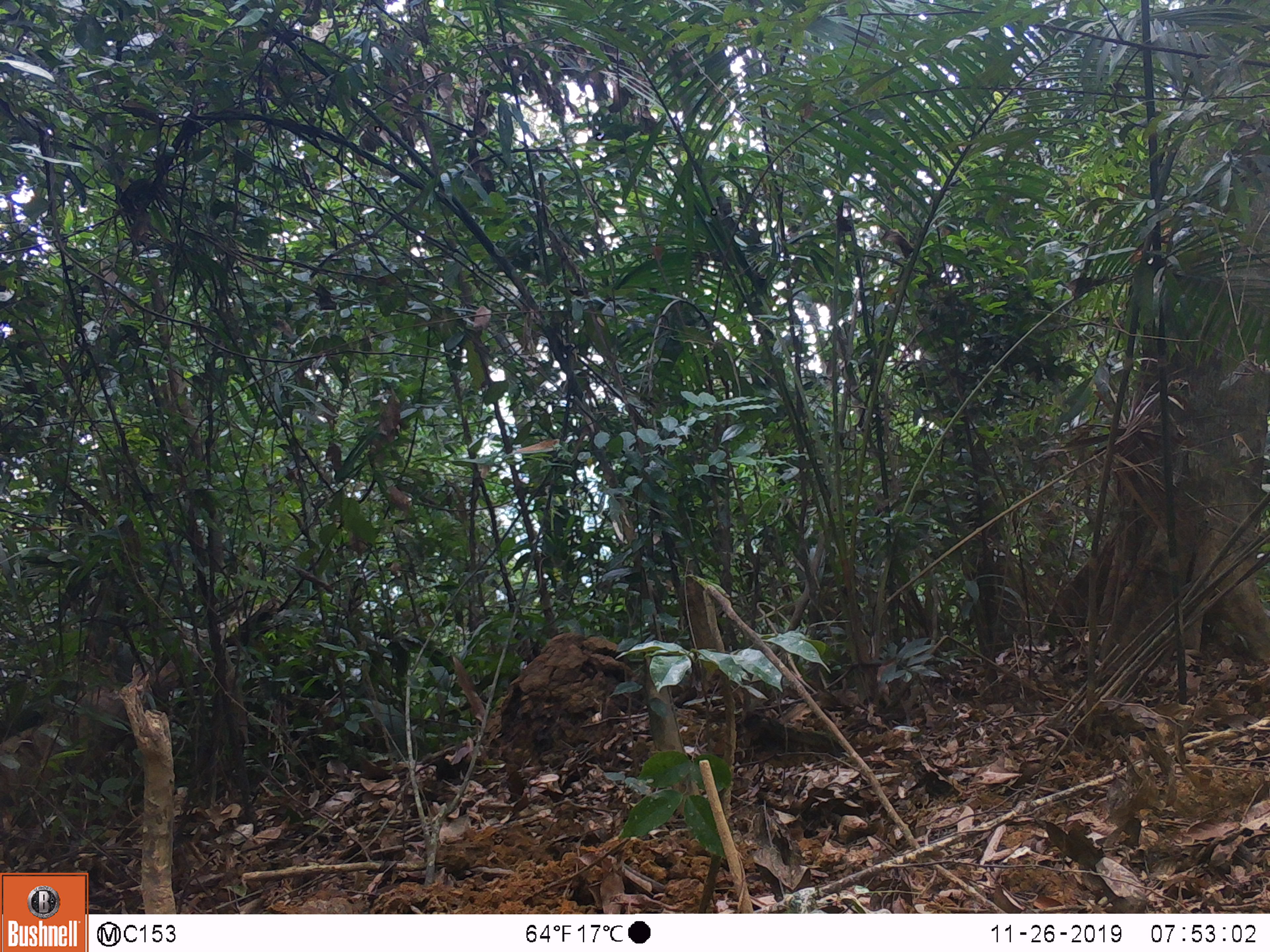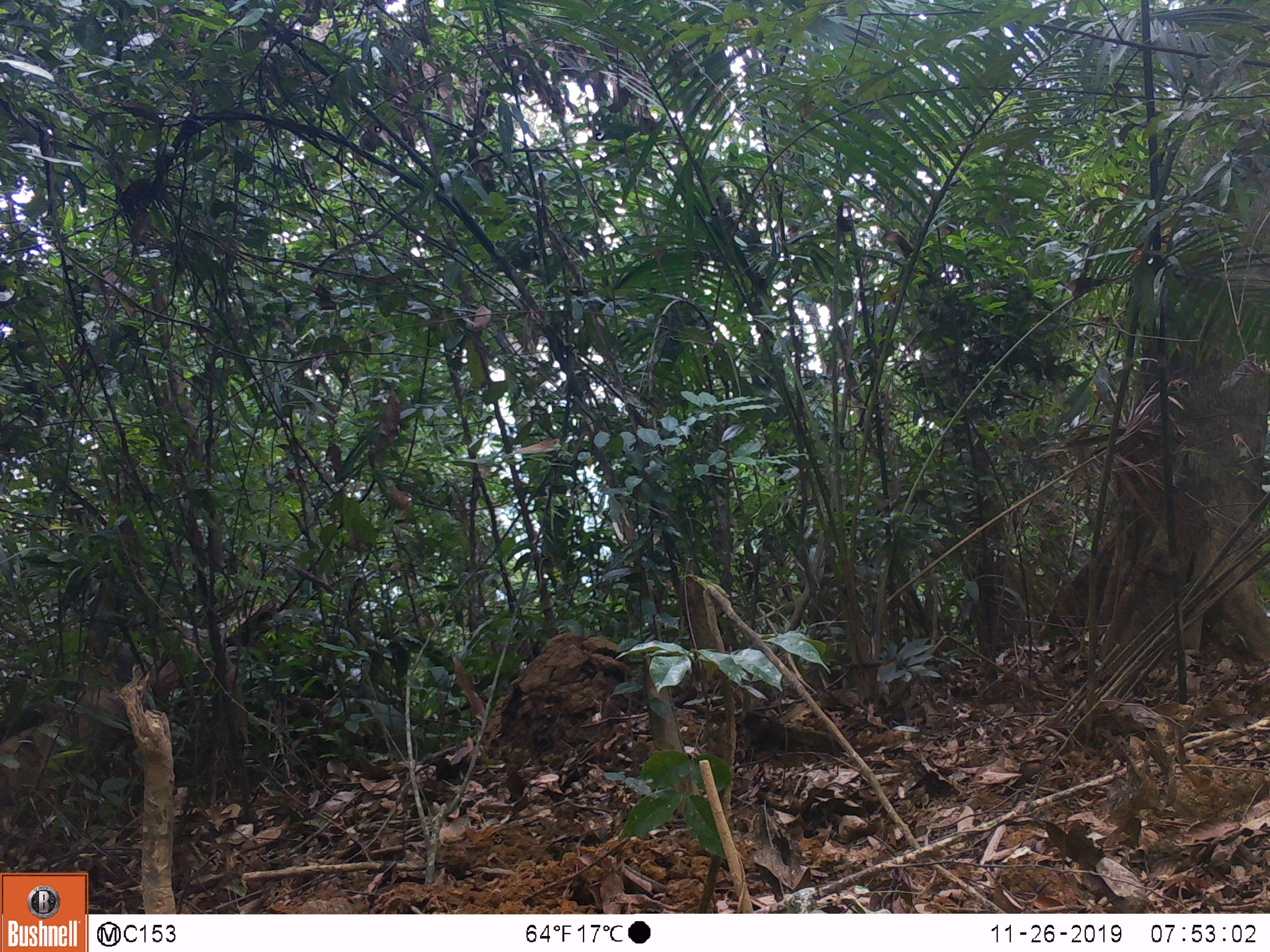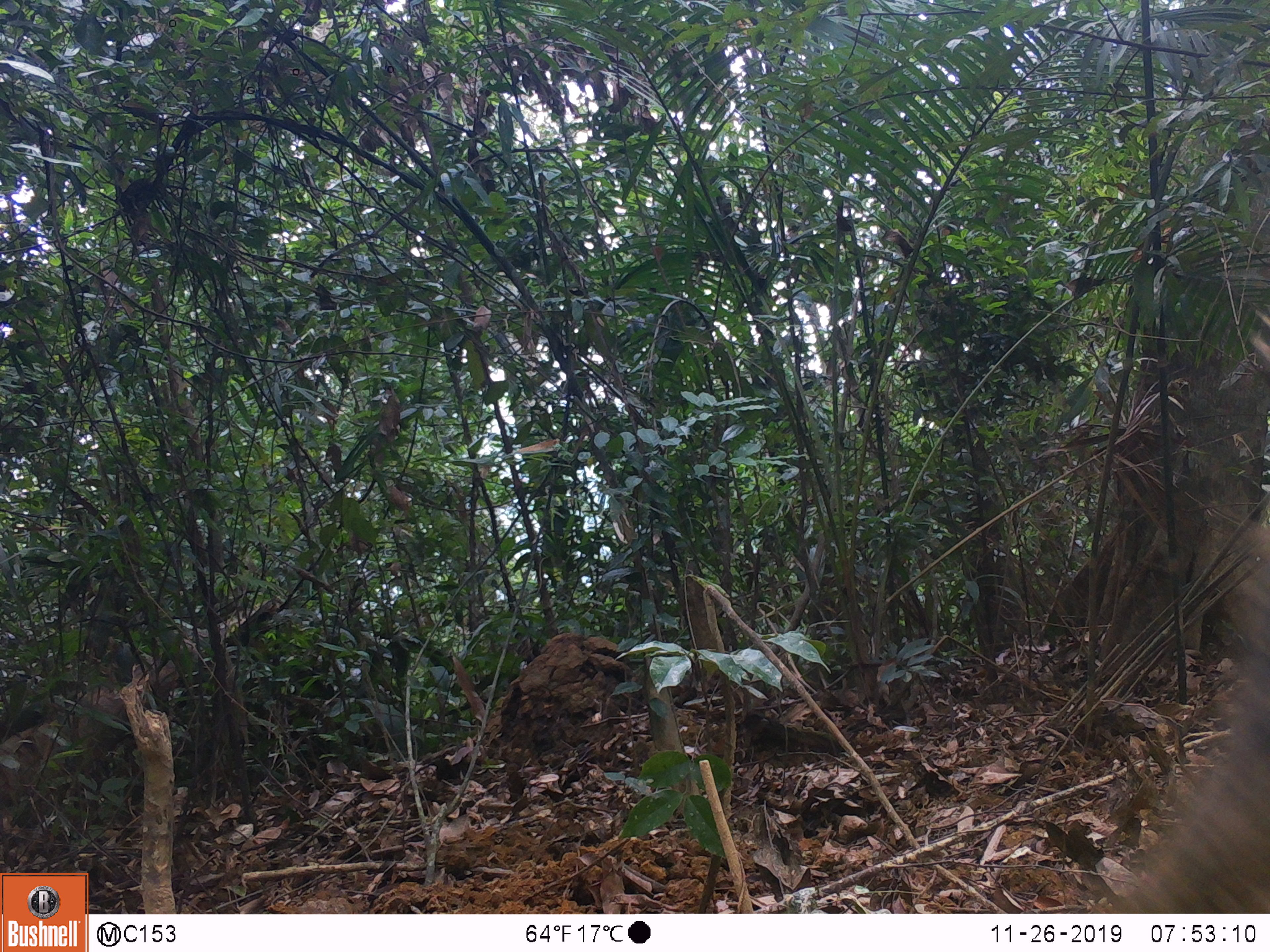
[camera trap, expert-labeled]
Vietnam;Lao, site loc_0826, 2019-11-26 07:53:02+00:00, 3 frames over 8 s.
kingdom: Animalia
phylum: Chordata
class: Mammalia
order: Artiodactyla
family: Suidae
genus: Sus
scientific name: Sus scrofa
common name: eurasian wild pig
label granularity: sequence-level